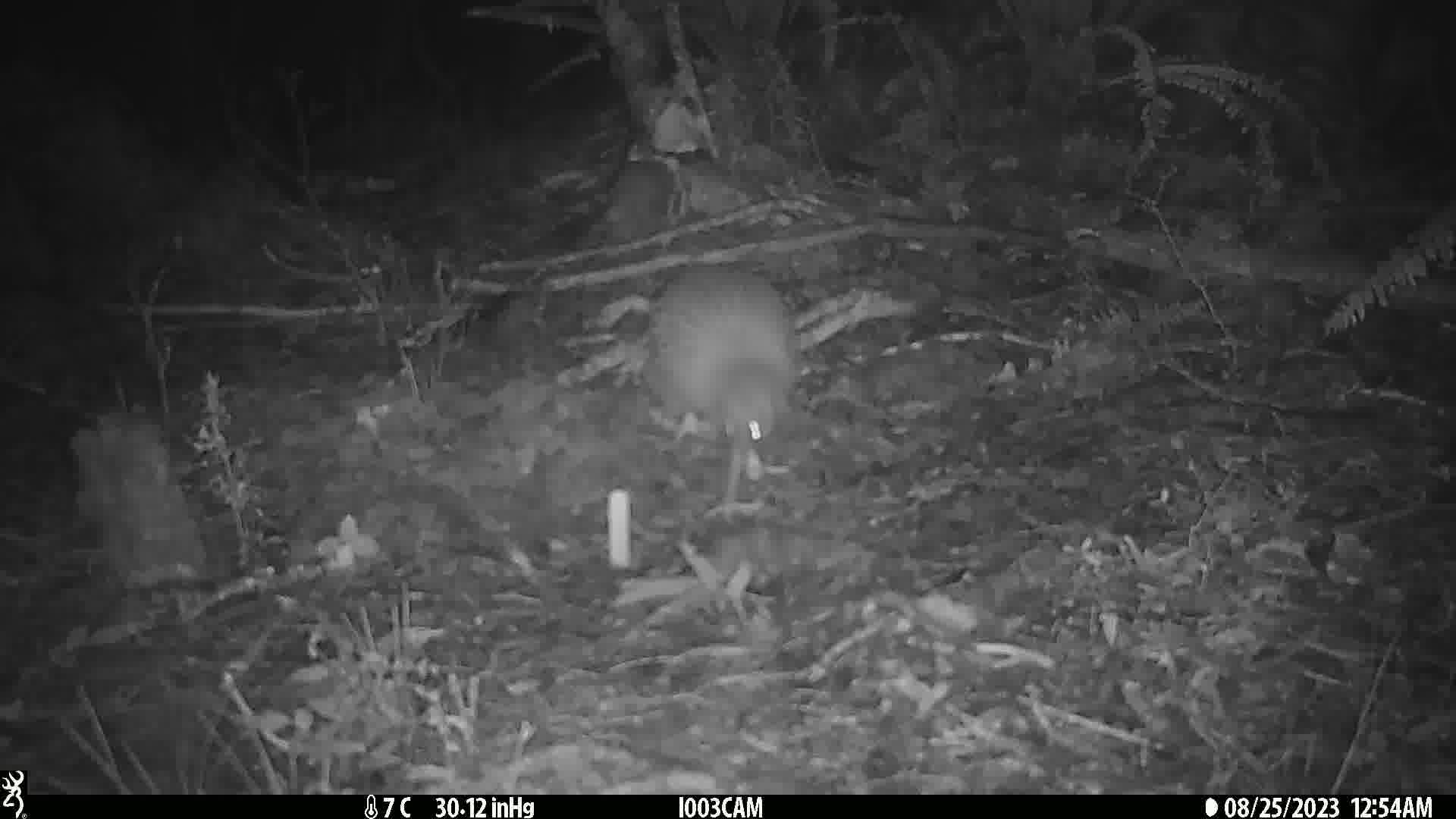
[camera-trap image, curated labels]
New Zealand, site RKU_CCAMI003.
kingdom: Animalia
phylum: Chordata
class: Aves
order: Apterygiformes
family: Apterygidae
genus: Apteryx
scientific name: Apteryx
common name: kiwi